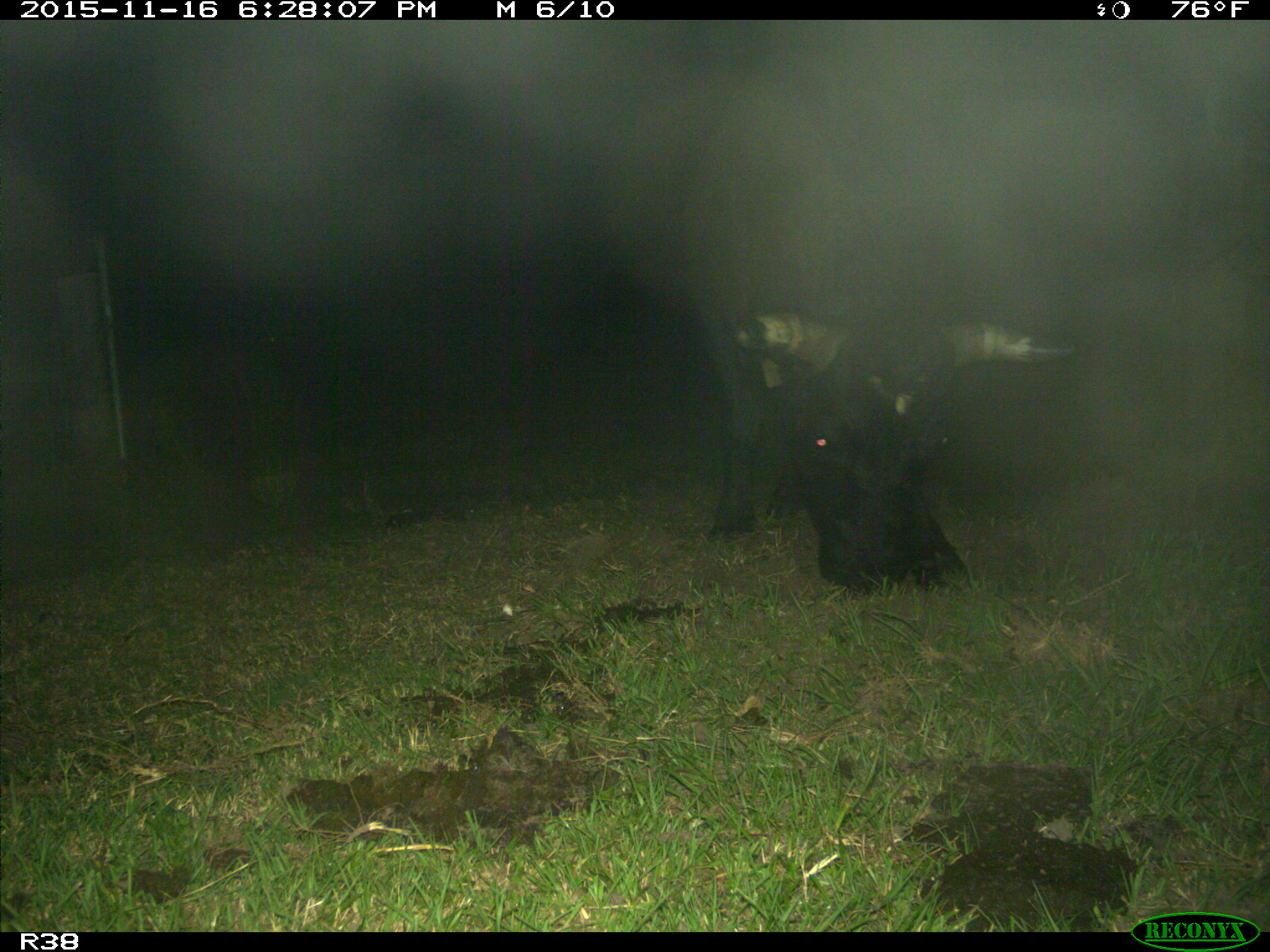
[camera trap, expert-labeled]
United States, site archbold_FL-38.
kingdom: Animalia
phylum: Chordata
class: Mammalia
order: Artiodactyla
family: Bovidae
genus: Bos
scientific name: Bos taurus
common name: domestic cow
Bos taurus (domestic cow).